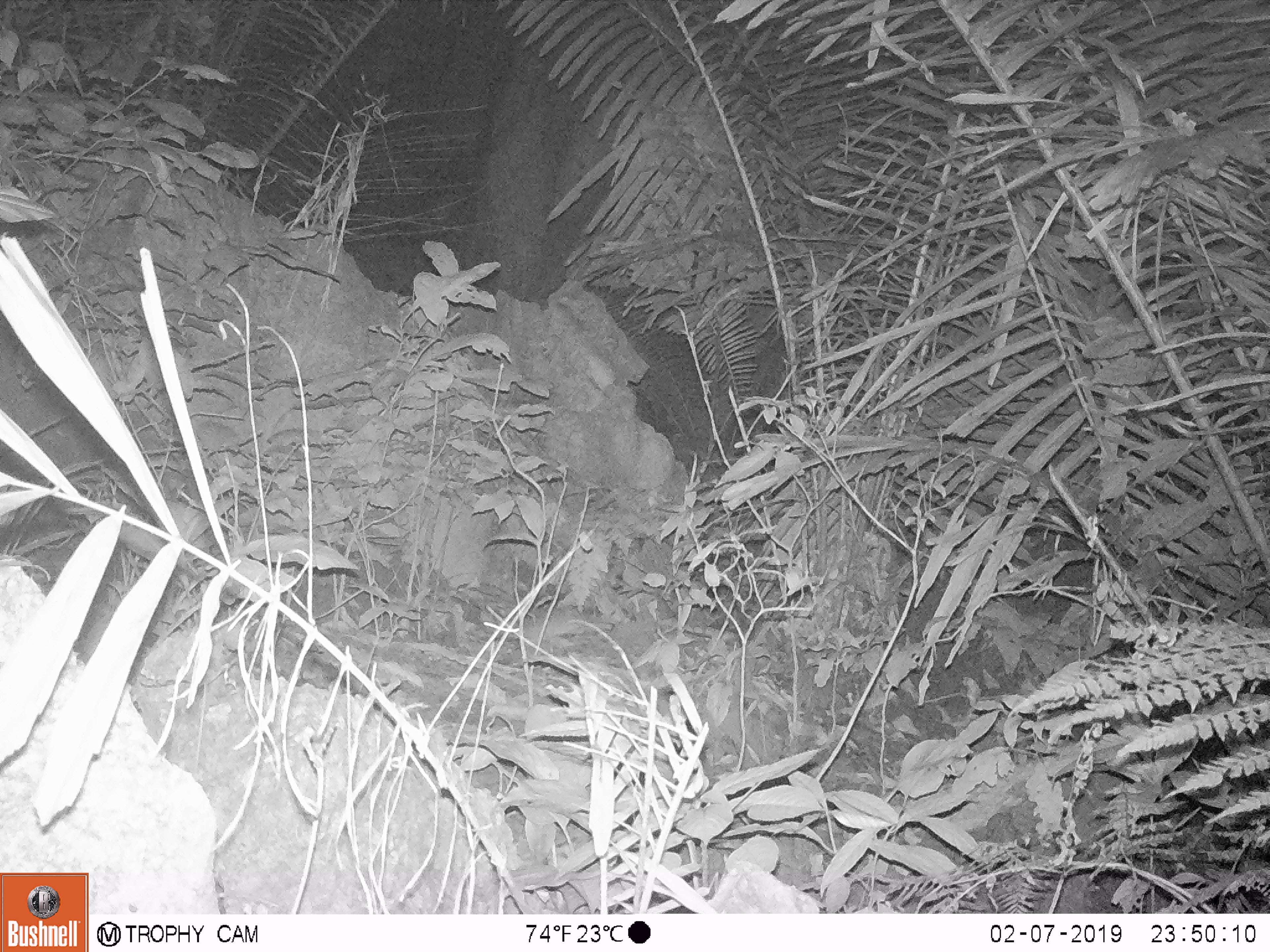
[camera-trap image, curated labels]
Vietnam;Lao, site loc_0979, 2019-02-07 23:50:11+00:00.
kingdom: Animalia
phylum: Chordata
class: Mammalia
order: Rodentia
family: Muridae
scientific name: Muridae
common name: old-world mice and rats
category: unidentified murid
Unidentified murid (old-world mice and rats) (Muridae). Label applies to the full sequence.